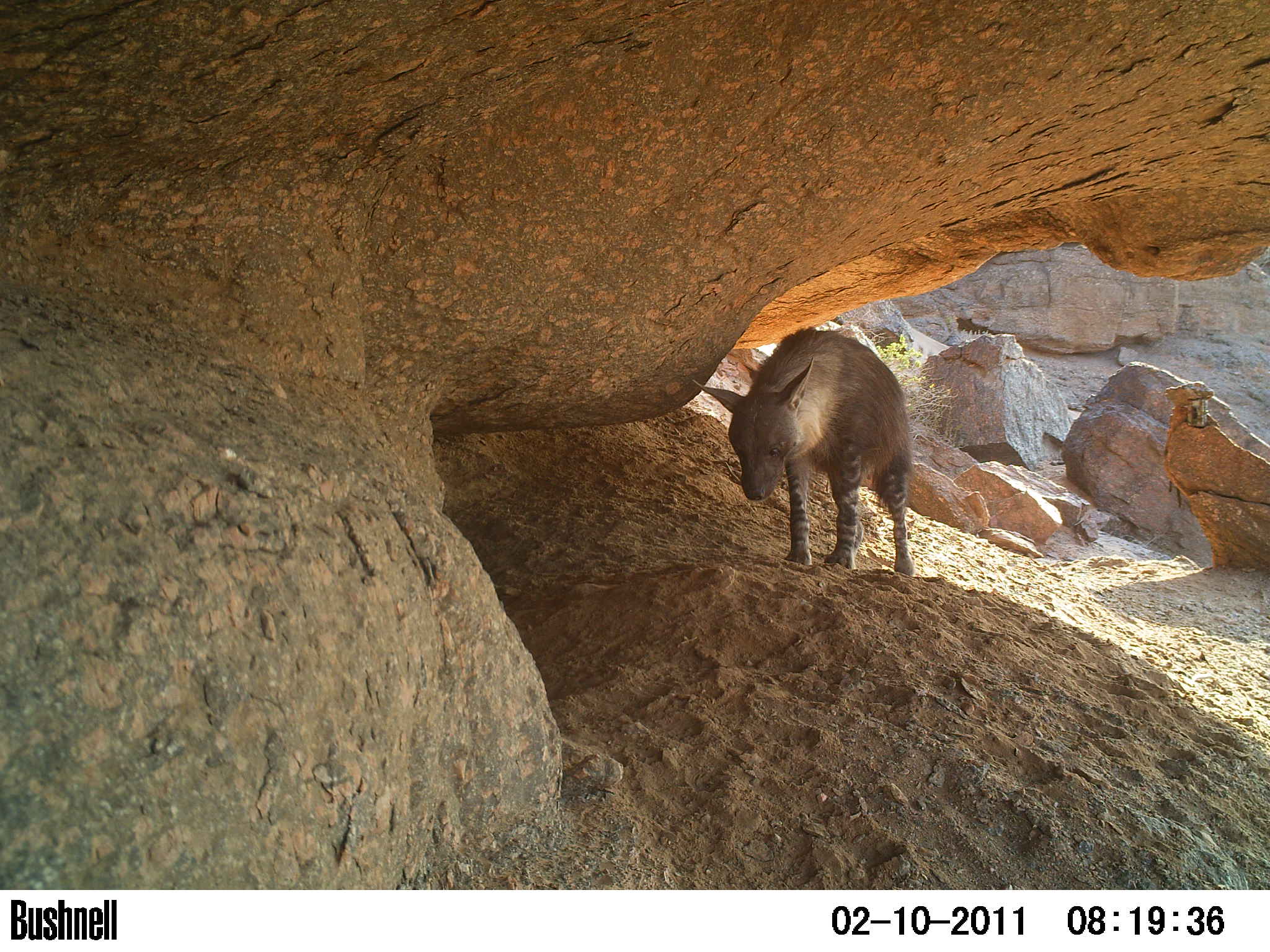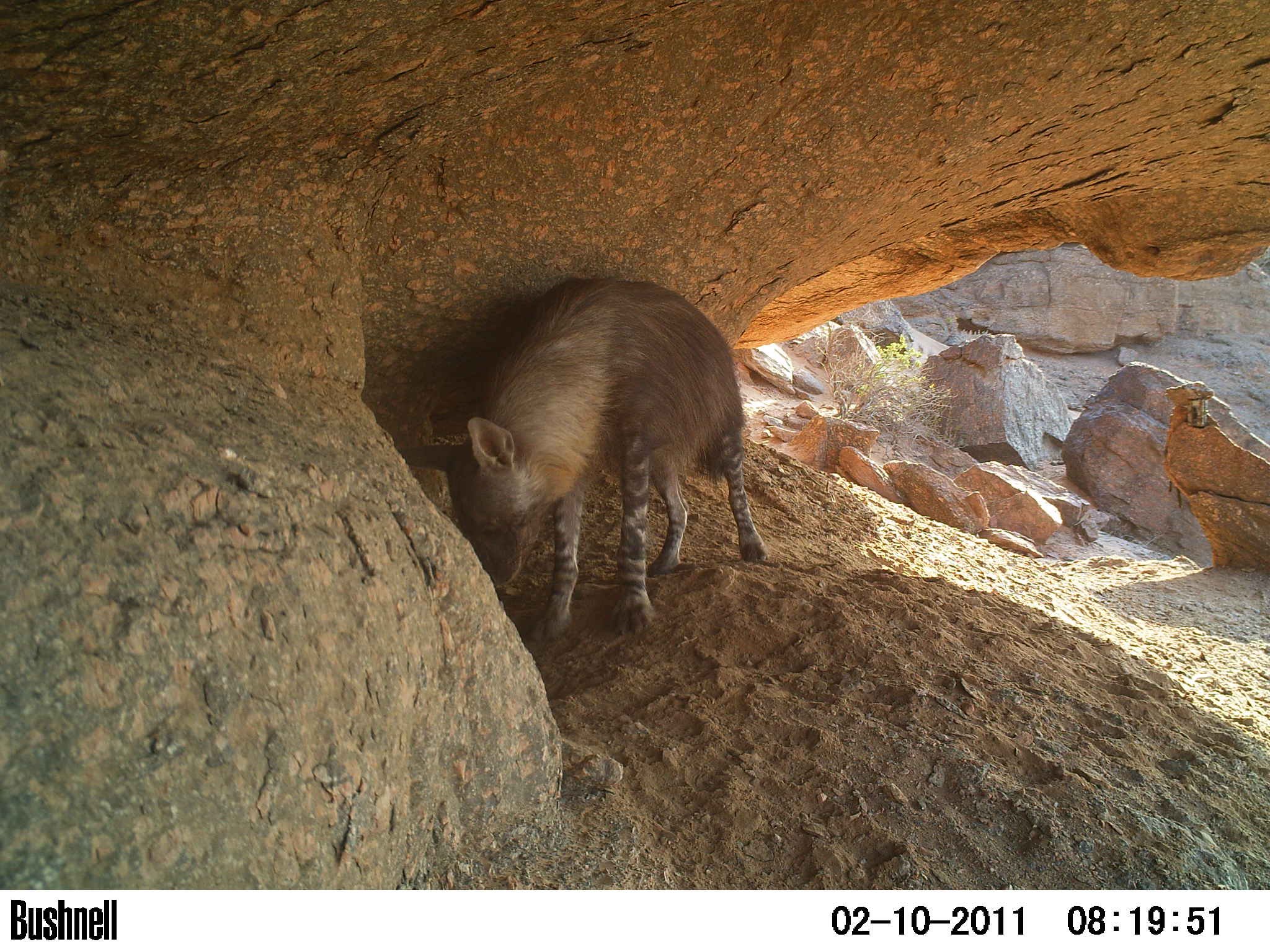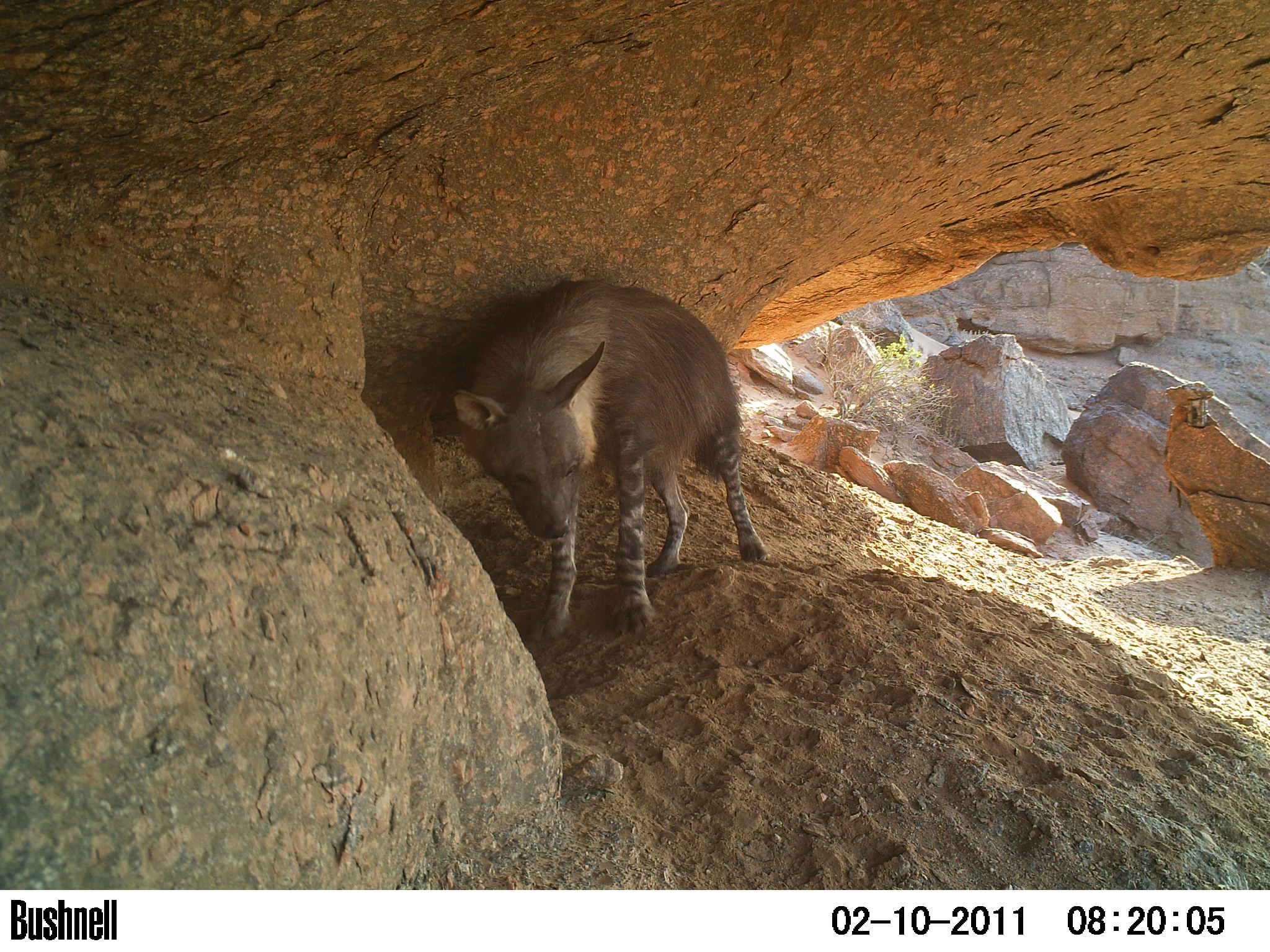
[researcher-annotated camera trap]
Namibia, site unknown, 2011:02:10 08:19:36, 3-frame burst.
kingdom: Animalia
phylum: Chordata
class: Mammalia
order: Carnivora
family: Hyaenidae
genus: Parahyaena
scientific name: Parahyaena brunnea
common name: brown hyena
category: hyaena brunnea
Hyaena brunnea (brown hyena) (Parahyaena brunnea).